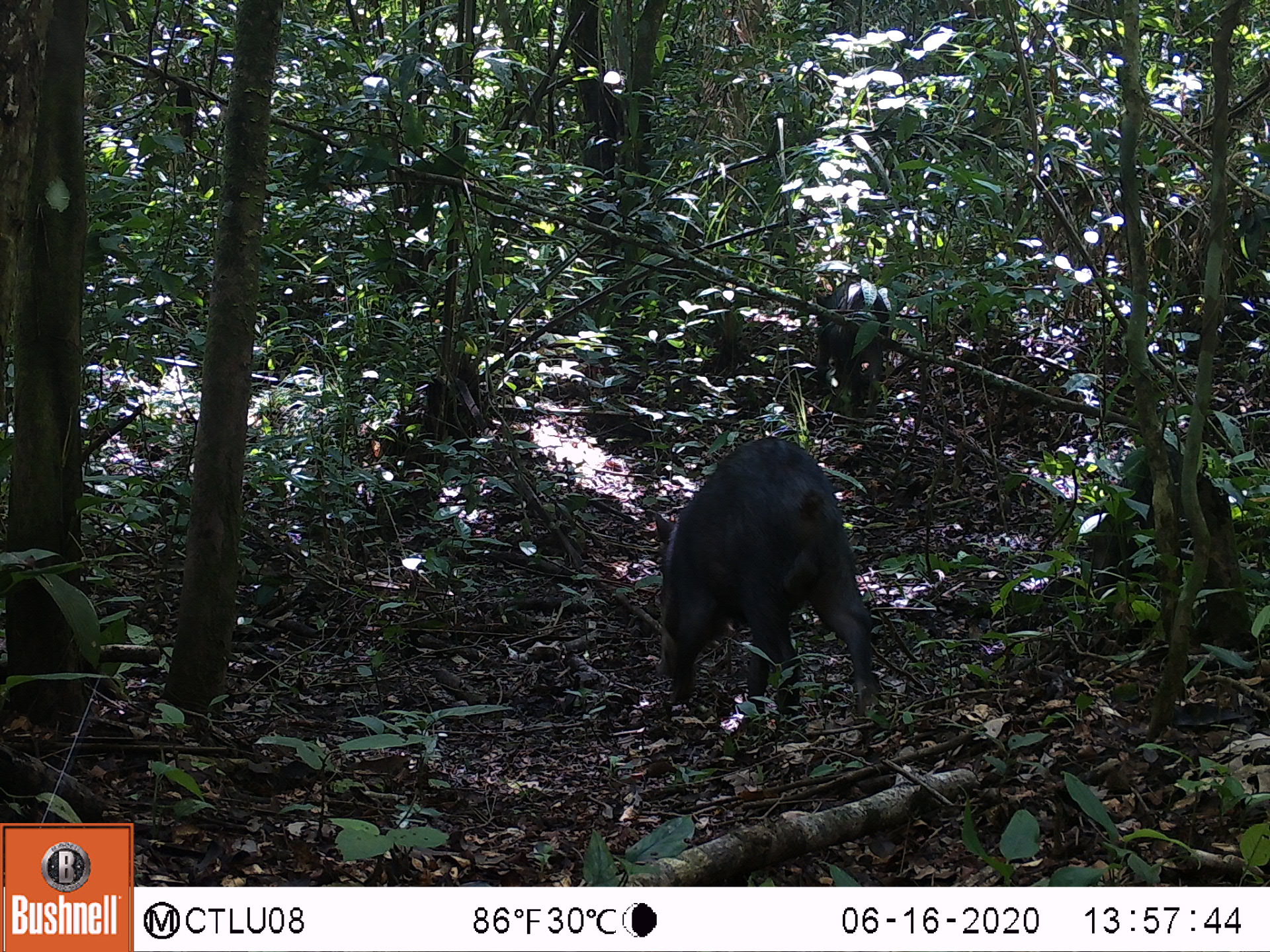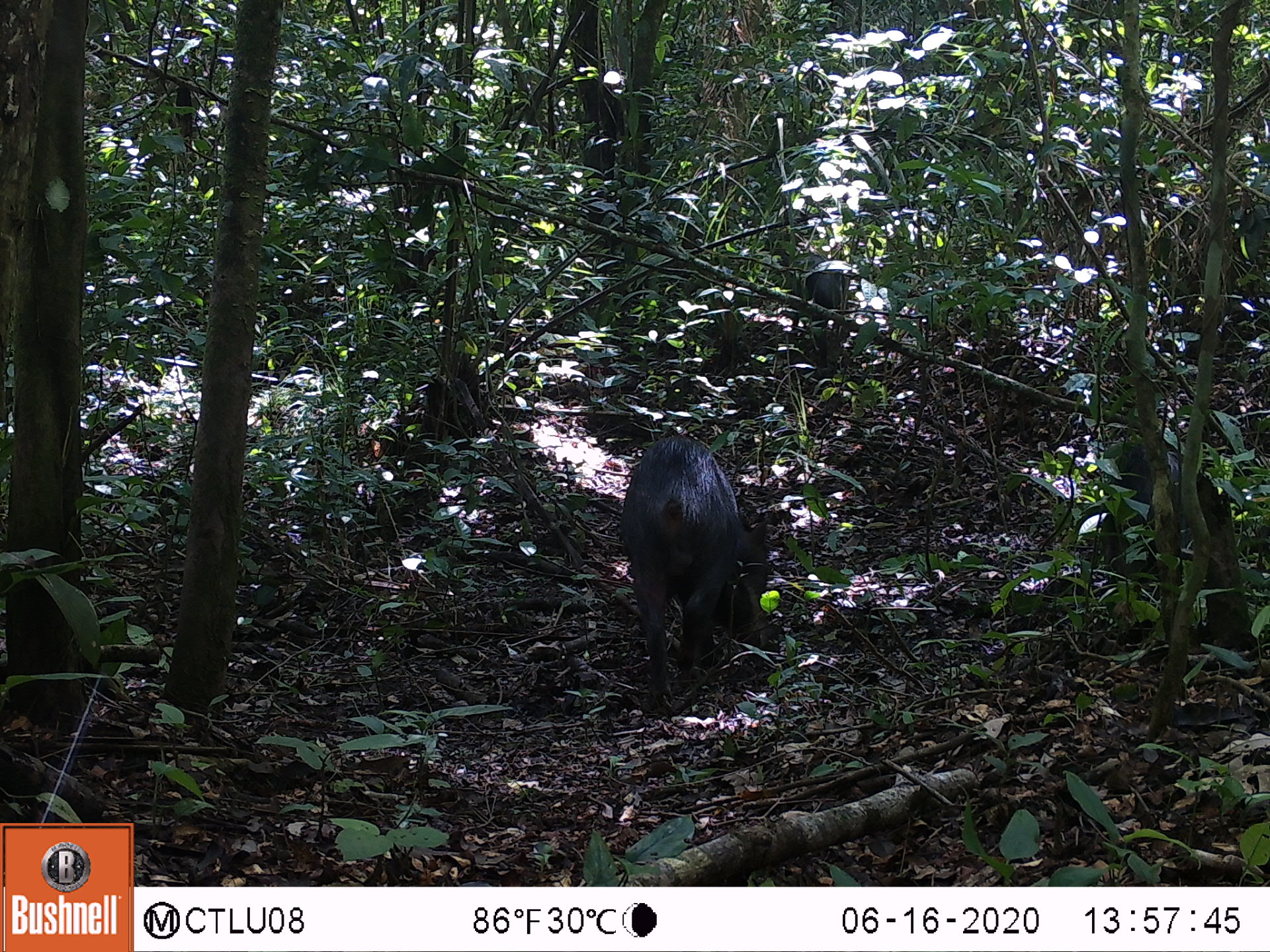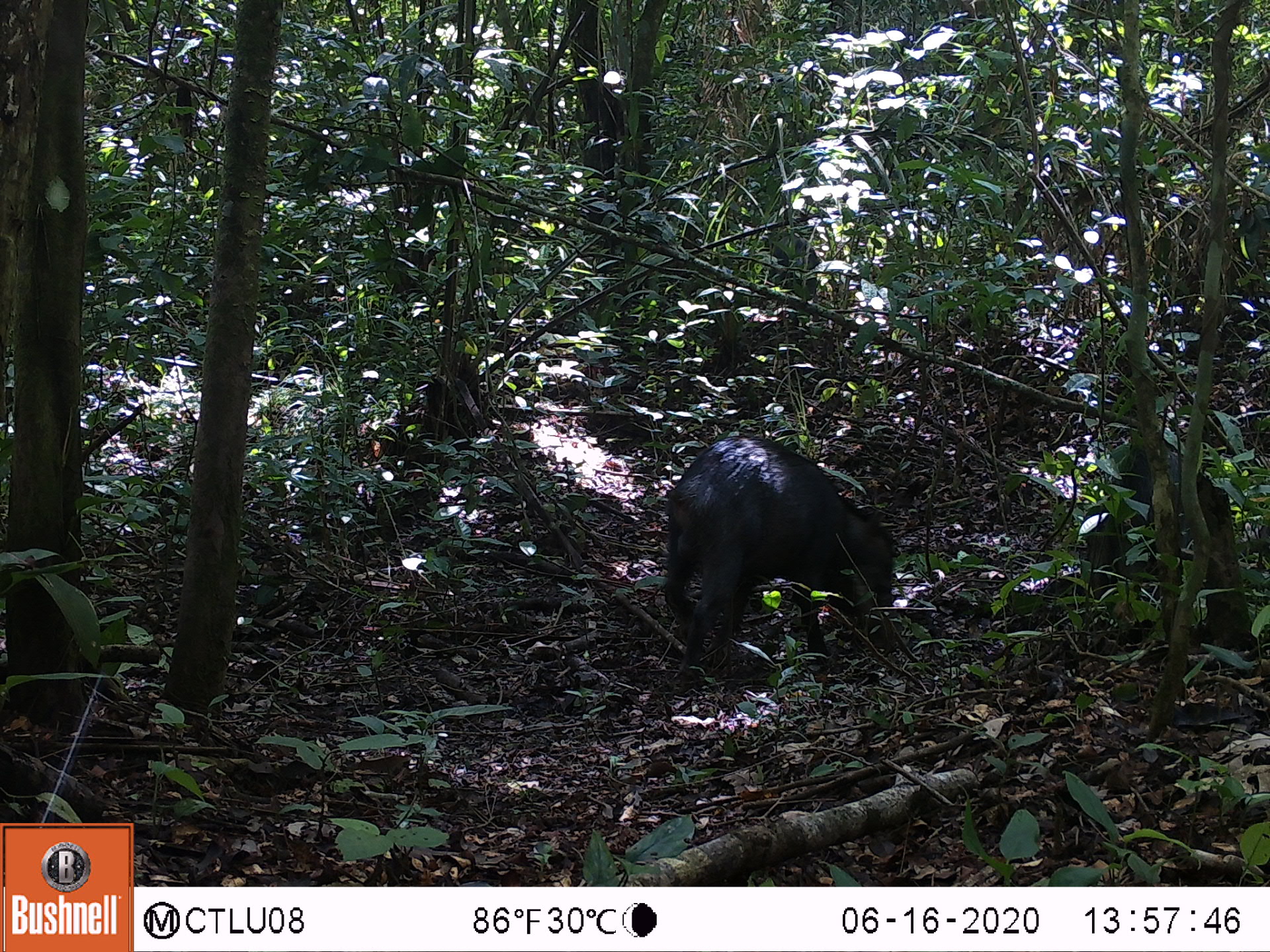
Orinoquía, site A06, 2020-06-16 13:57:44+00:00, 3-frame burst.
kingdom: Animalia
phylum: Chordata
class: Mammalia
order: Artiodactyla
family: Tayassuidae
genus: Tayassu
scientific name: Tayassu pecari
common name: white-lipped peccary